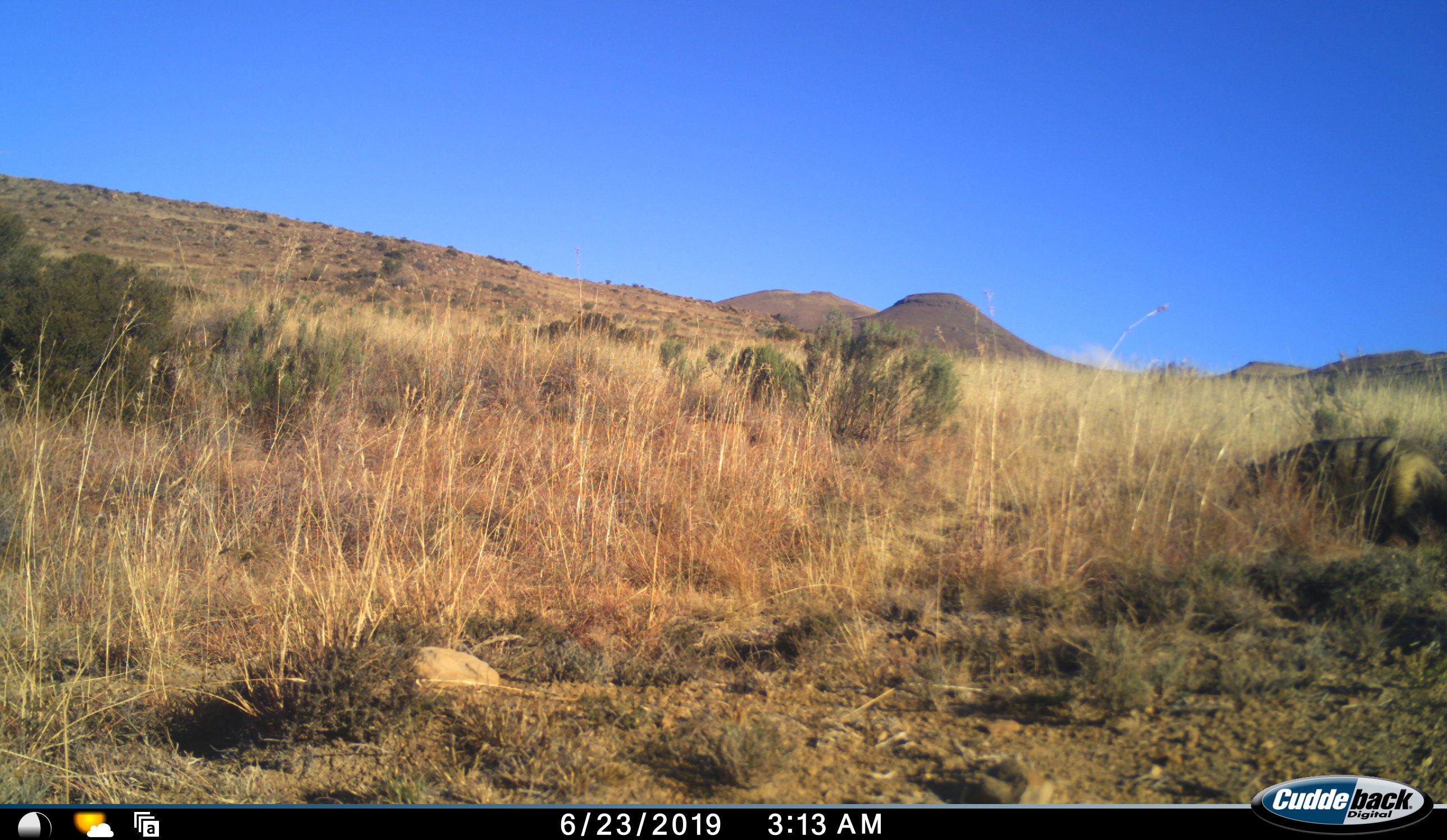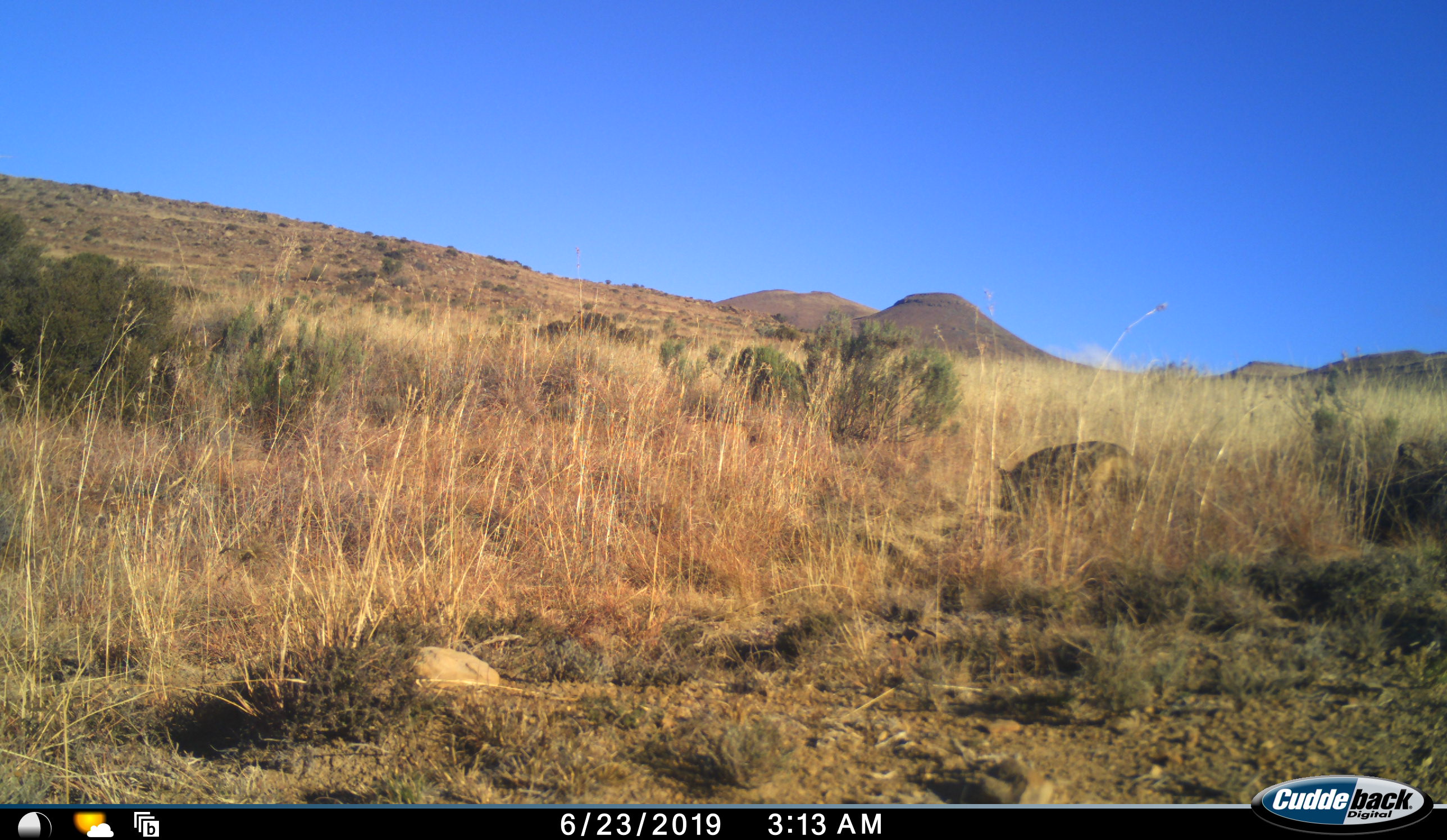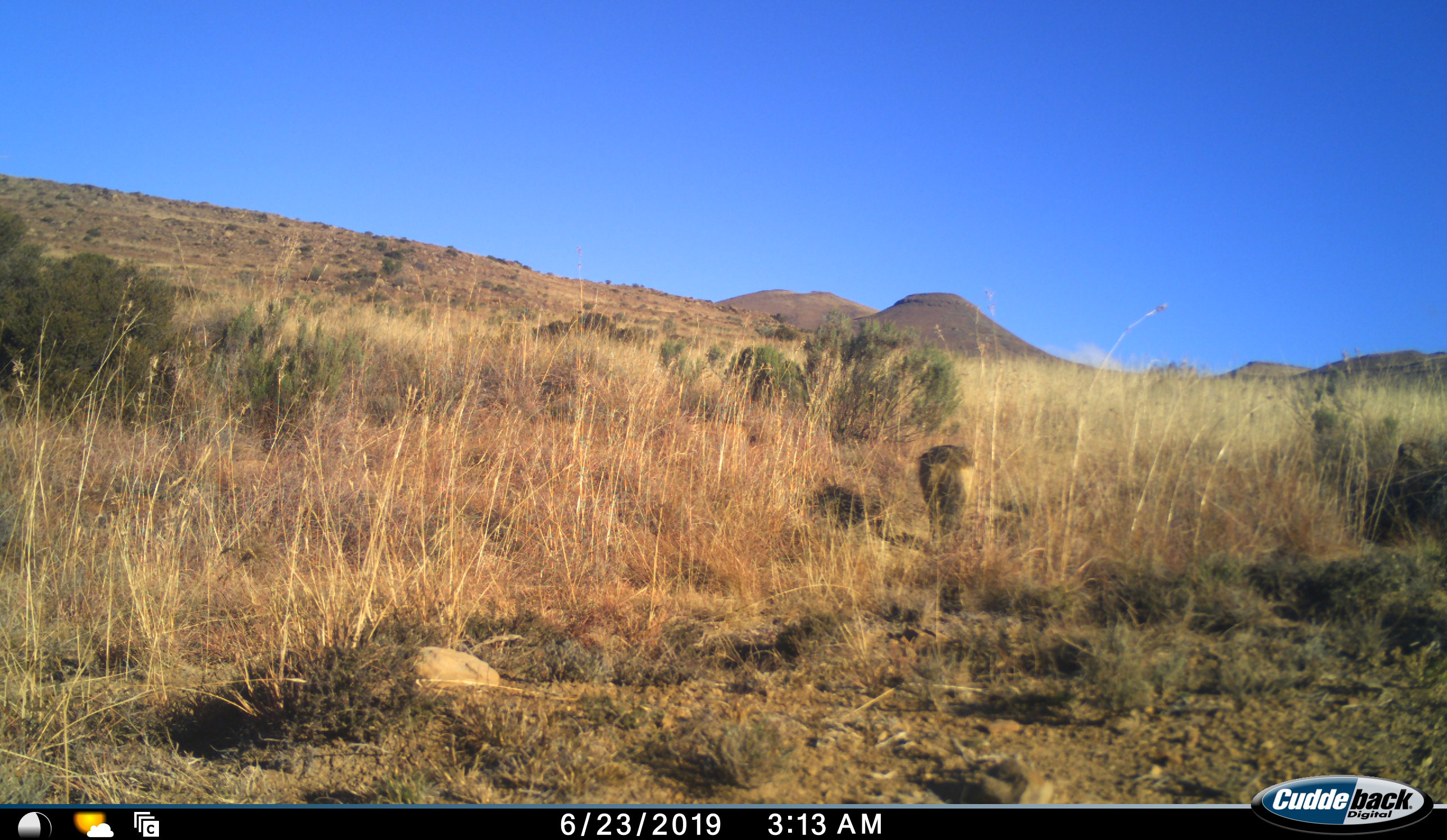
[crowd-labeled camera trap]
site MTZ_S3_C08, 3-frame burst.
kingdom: Animalia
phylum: Chordata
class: Mammalia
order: Carnivora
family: Hyaenidae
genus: Proteles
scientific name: Proteles cristatus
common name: aardwolf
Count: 1.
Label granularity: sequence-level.